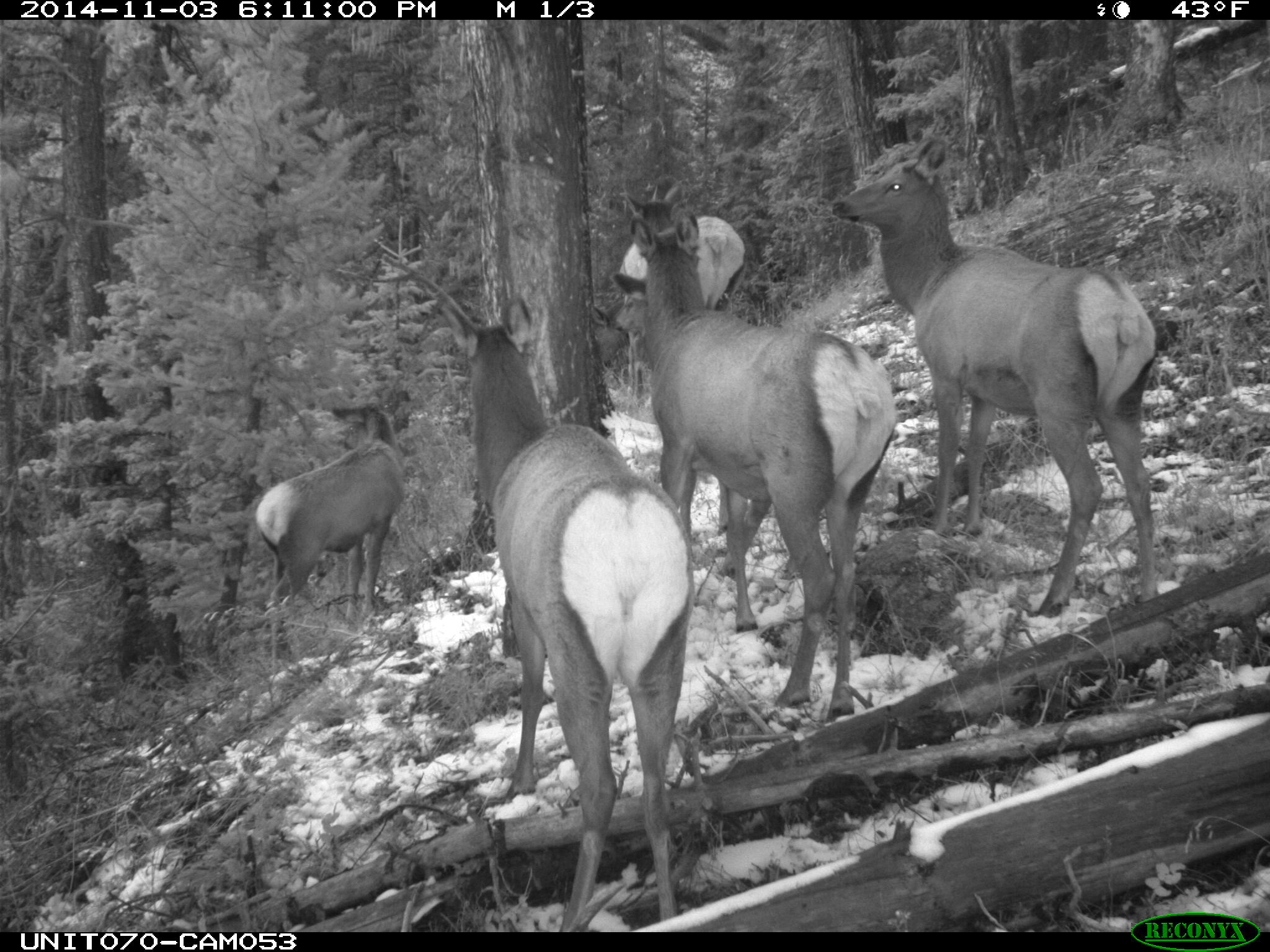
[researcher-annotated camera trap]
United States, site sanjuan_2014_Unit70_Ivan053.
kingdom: Animalia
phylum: Chordata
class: Mammalia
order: Artiodactyla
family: Cervidae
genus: Cervus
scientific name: Cervus elaphus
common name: red deer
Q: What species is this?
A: Cervus elaphus (red deer).